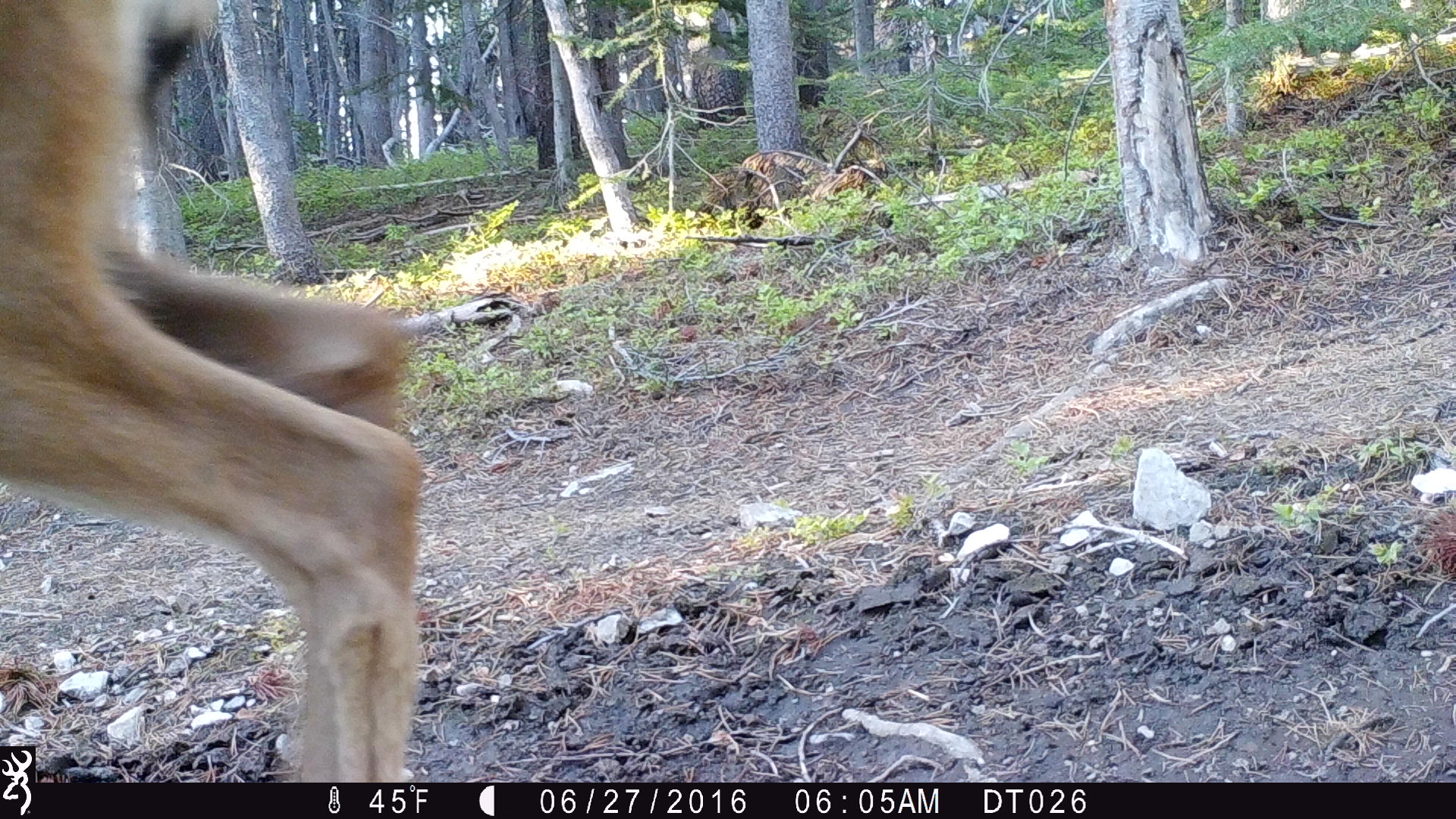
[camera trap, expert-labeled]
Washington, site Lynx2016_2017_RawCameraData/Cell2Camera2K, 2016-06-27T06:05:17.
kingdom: Animalia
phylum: Chordata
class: Mammalia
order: Artiodactyla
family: Cervidae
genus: Odocoileus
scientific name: Odocoileus hemionus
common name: mule deer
Odocoileus hemionus (mule deer). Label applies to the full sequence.